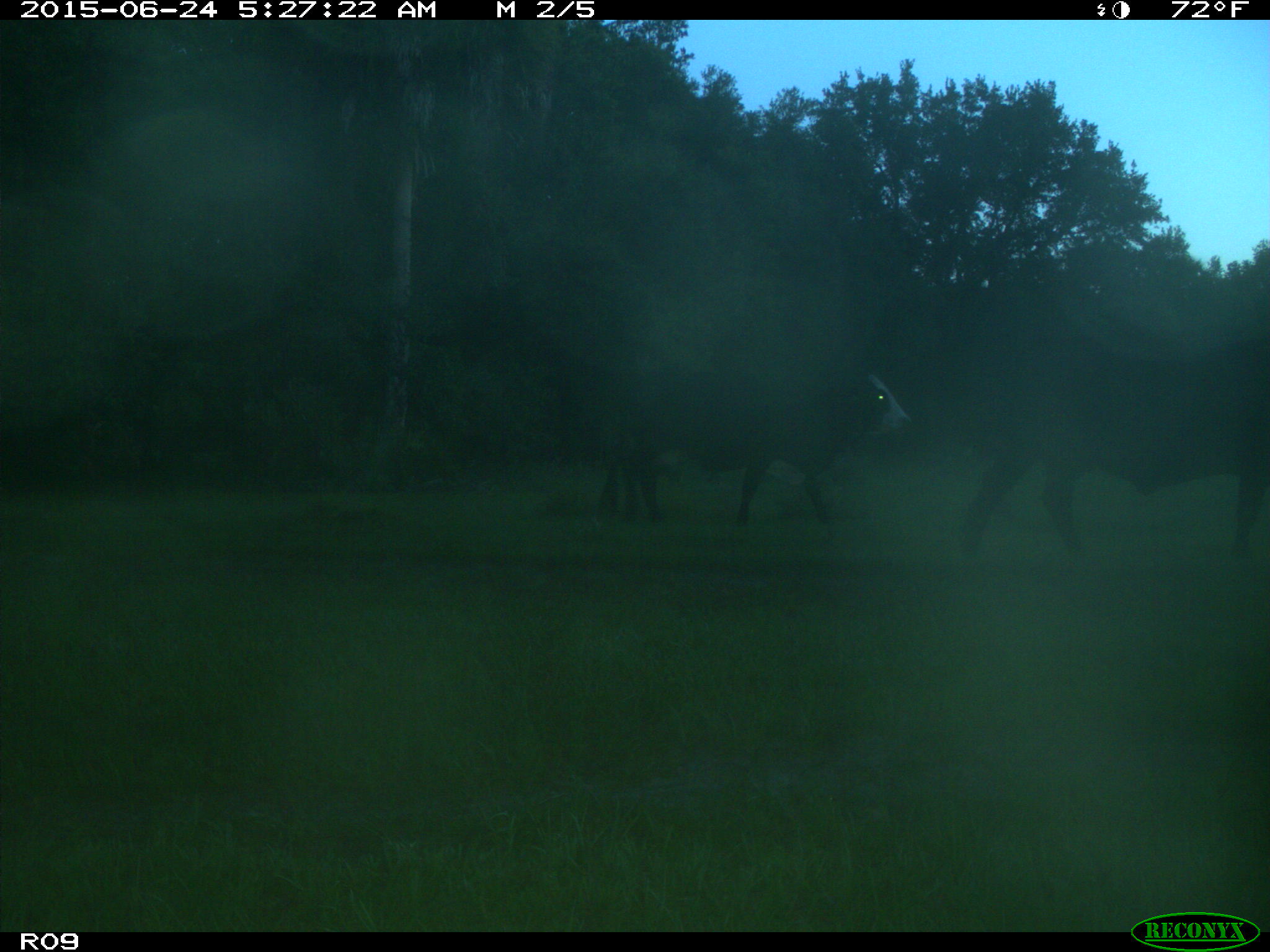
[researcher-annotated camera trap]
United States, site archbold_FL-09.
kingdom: Animalia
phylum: Chordata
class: Mammalia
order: Artiodactyla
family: Bovidae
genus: Bos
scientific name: Bos taurus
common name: domestic cow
Bos taurus (domestic cow).